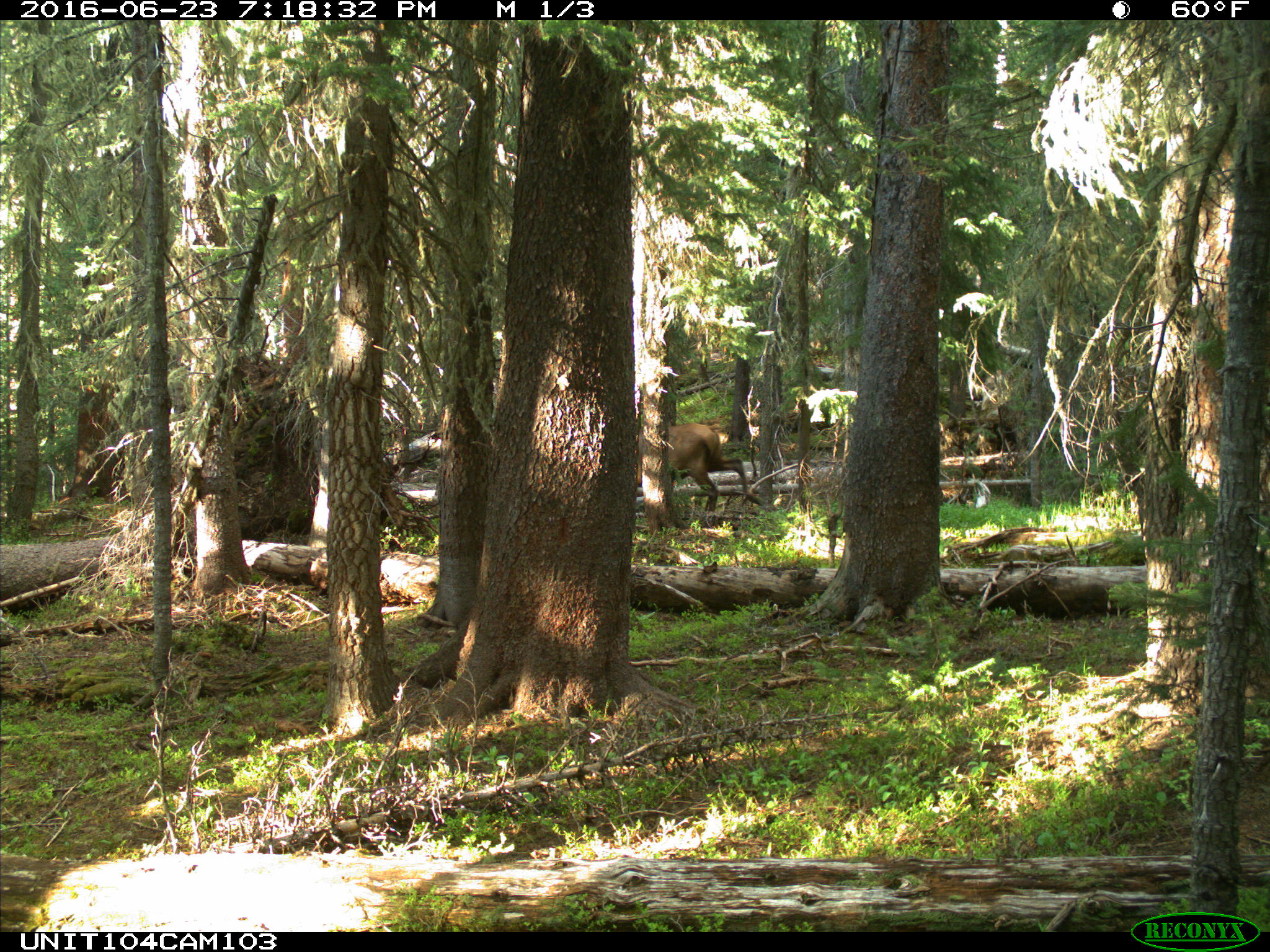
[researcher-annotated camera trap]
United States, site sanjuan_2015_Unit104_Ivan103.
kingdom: Animalia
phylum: Chordata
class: Mammalia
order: Artiodactyla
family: Cervidae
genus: Cervus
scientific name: Cervus elaphus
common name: red deer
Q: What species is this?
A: Cervus elaphus (red deer).